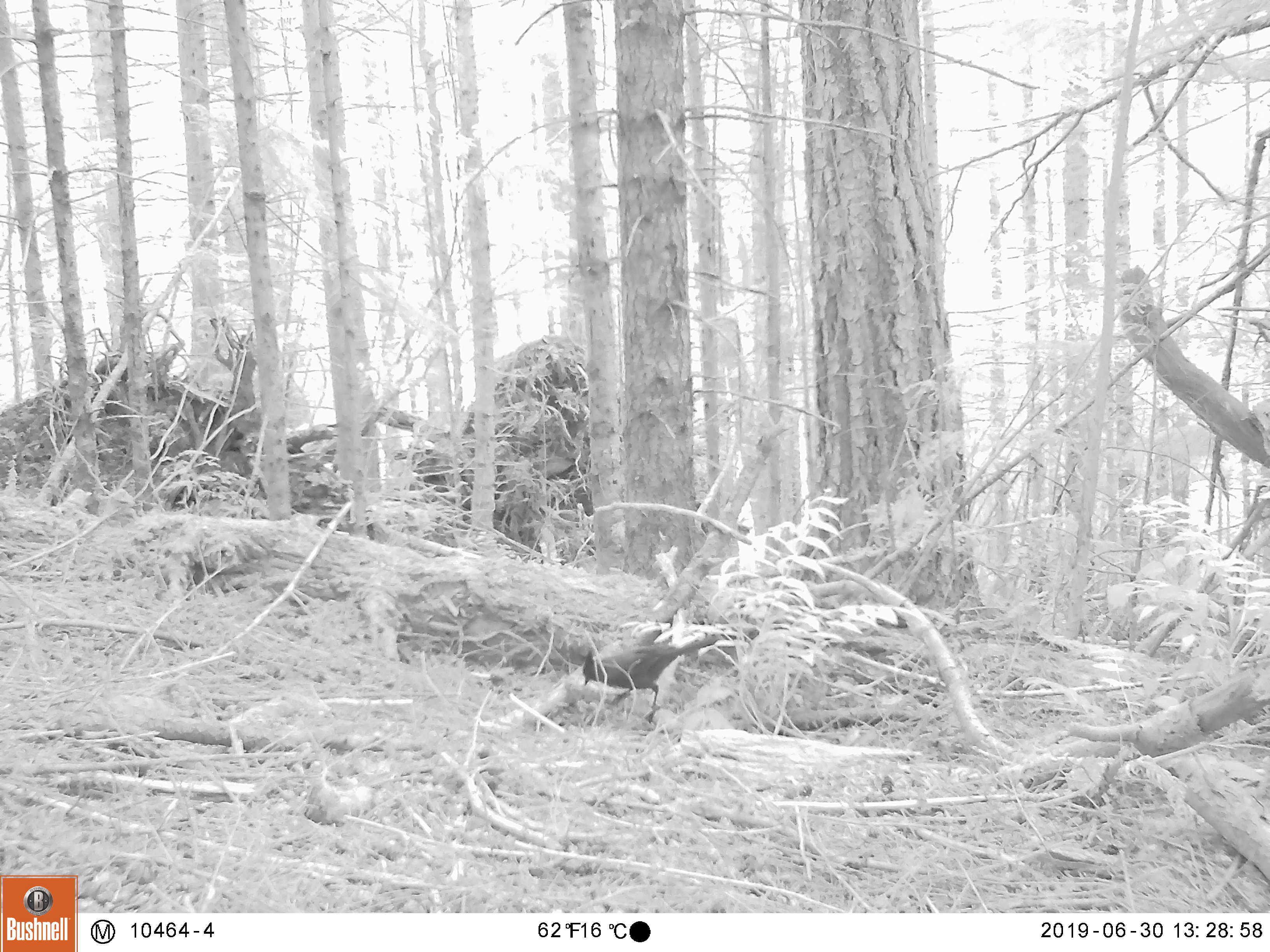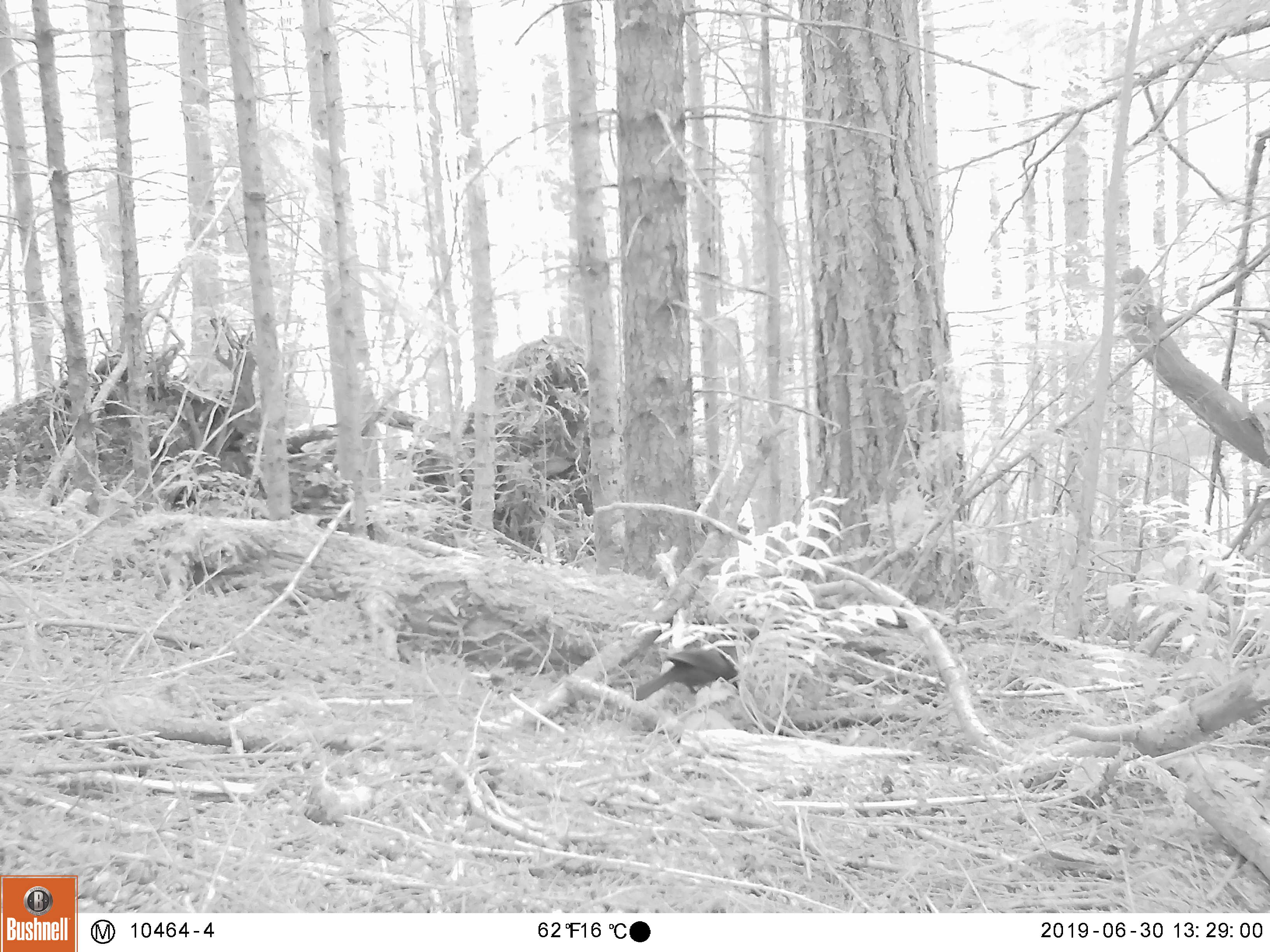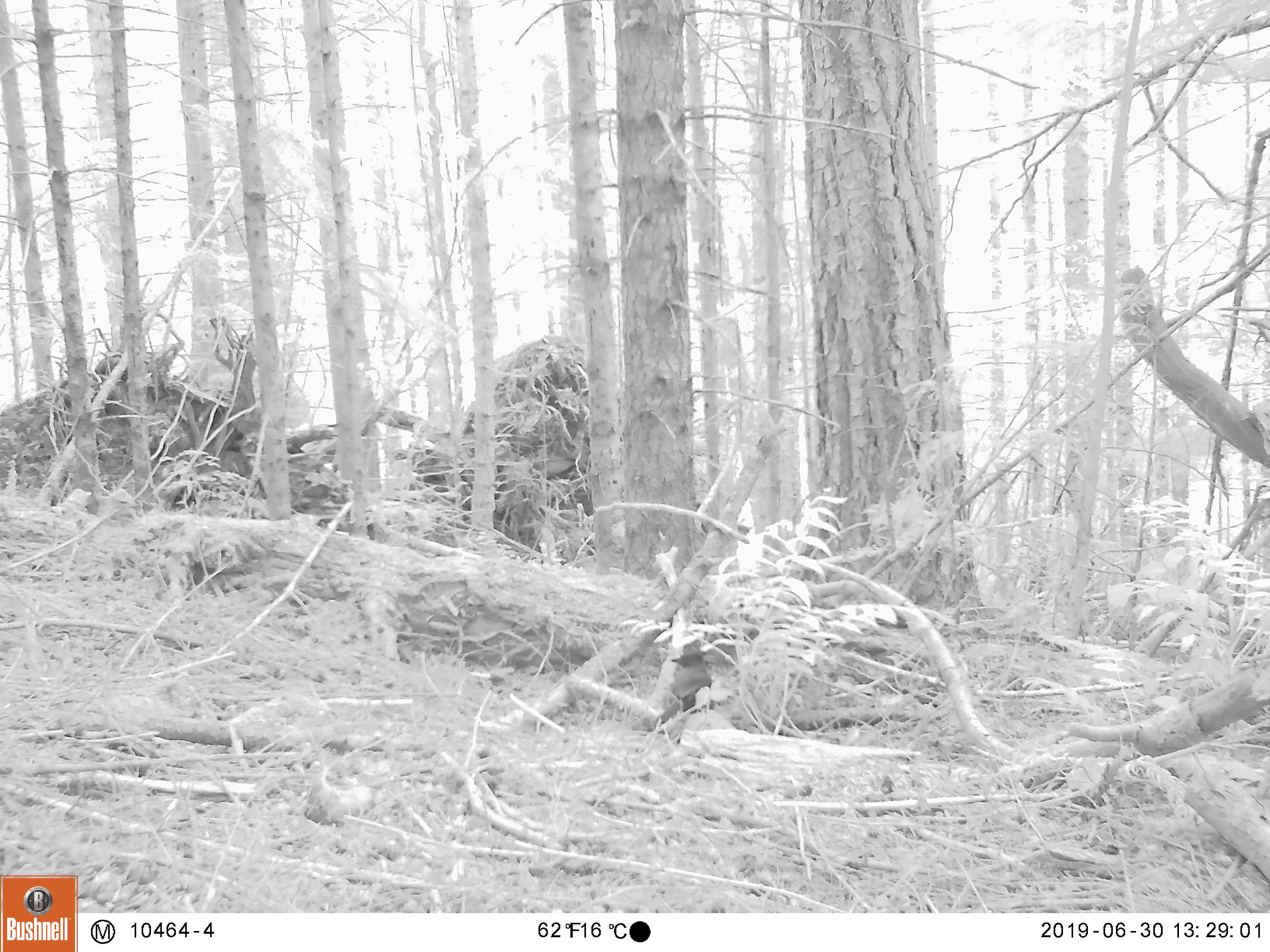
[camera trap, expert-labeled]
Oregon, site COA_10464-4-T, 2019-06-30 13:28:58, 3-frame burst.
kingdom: Animalia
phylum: Chordata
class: Aves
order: Passeriformes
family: Corvidae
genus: Cyanocitta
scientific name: Cyanocitta stelleri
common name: steller's jay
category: stellers jay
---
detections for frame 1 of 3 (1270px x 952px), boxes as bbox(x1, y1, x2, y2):
stellers jay: bbox(576, 634, 713, 721)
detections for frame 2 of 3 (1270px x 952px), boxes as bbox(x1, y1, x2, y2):
stellers jay: bbox(633, 642, 748, 702)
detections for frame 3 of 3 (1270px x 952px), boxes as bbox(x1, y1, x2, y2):
stellers jay: bbox(651, 646, 717, 731)